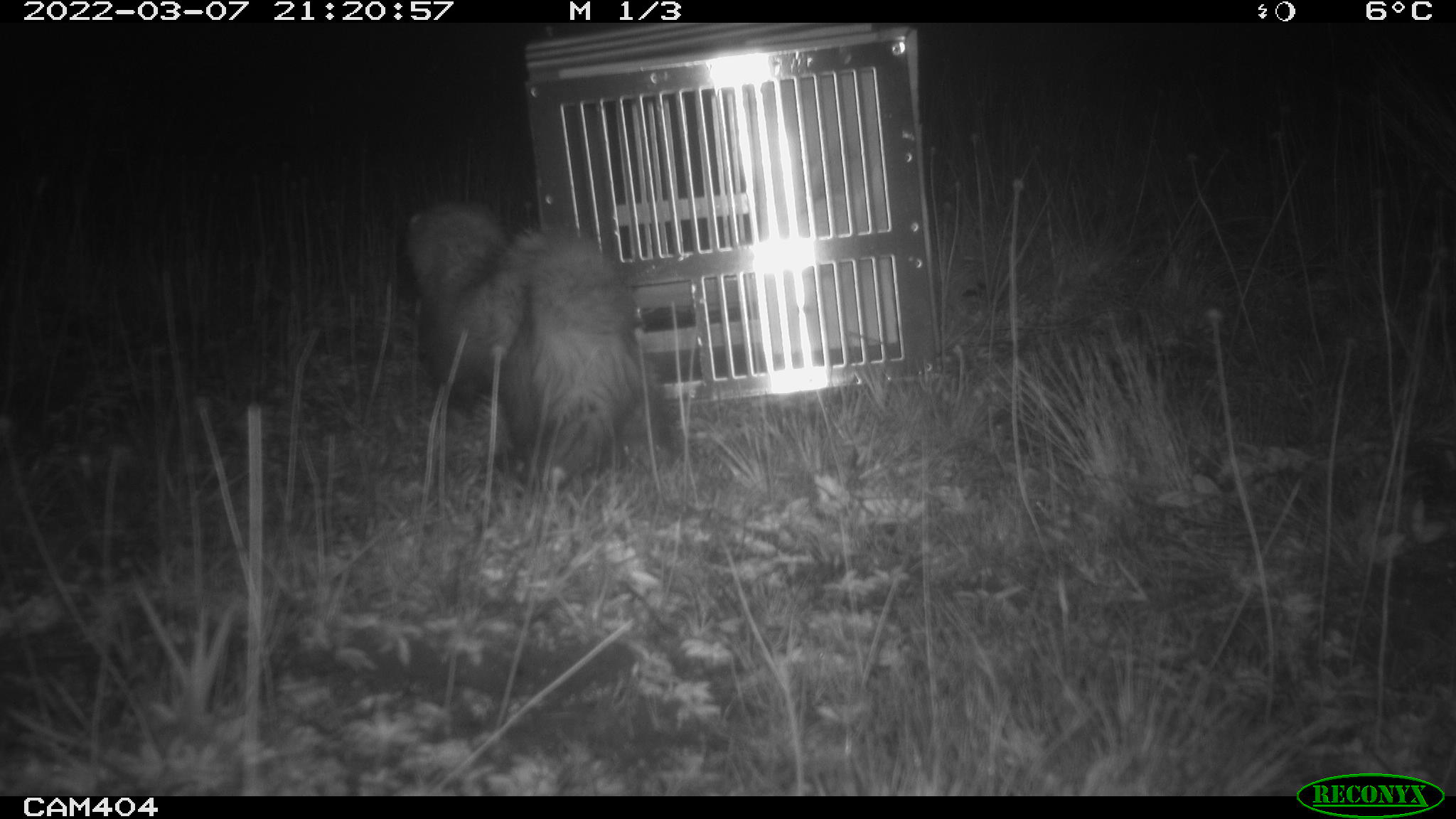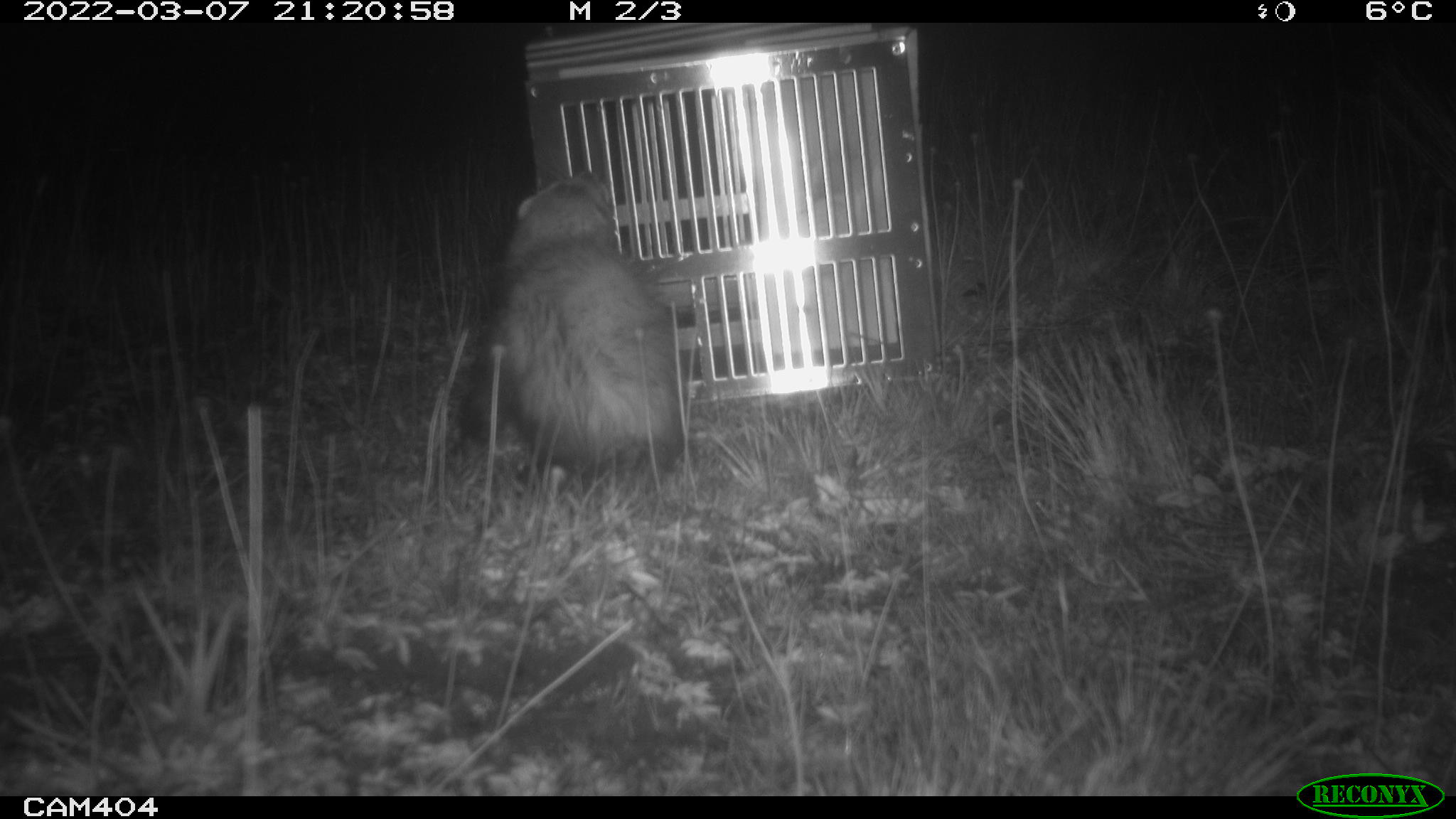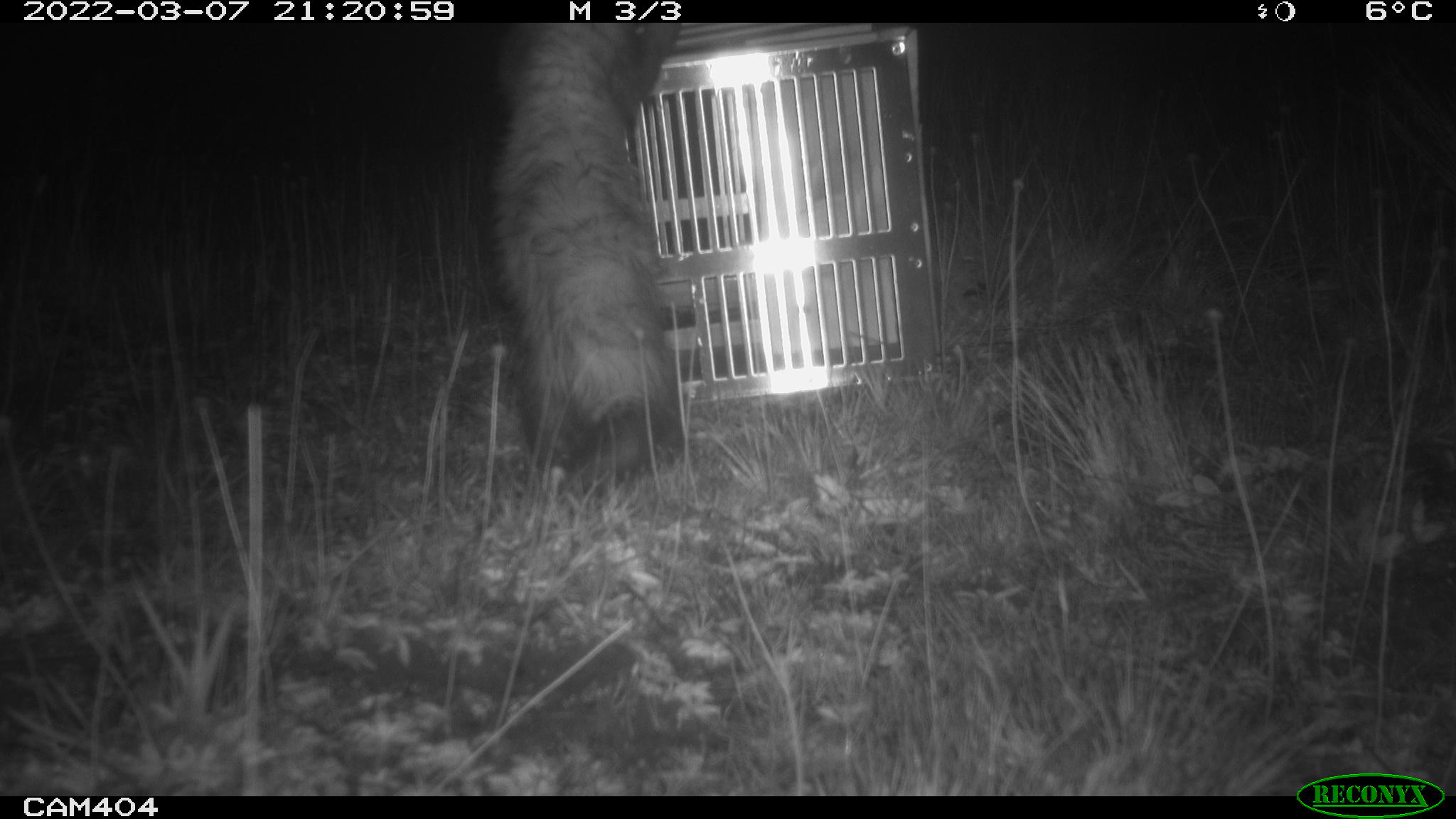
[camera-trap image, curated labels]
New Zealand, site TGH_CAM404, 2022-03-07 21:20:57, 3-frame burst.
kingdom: Animalia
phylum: Chordata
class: Mammalia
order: Carnivora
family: Mustelidae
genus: Mustela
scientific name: Mustela furo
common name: ferret